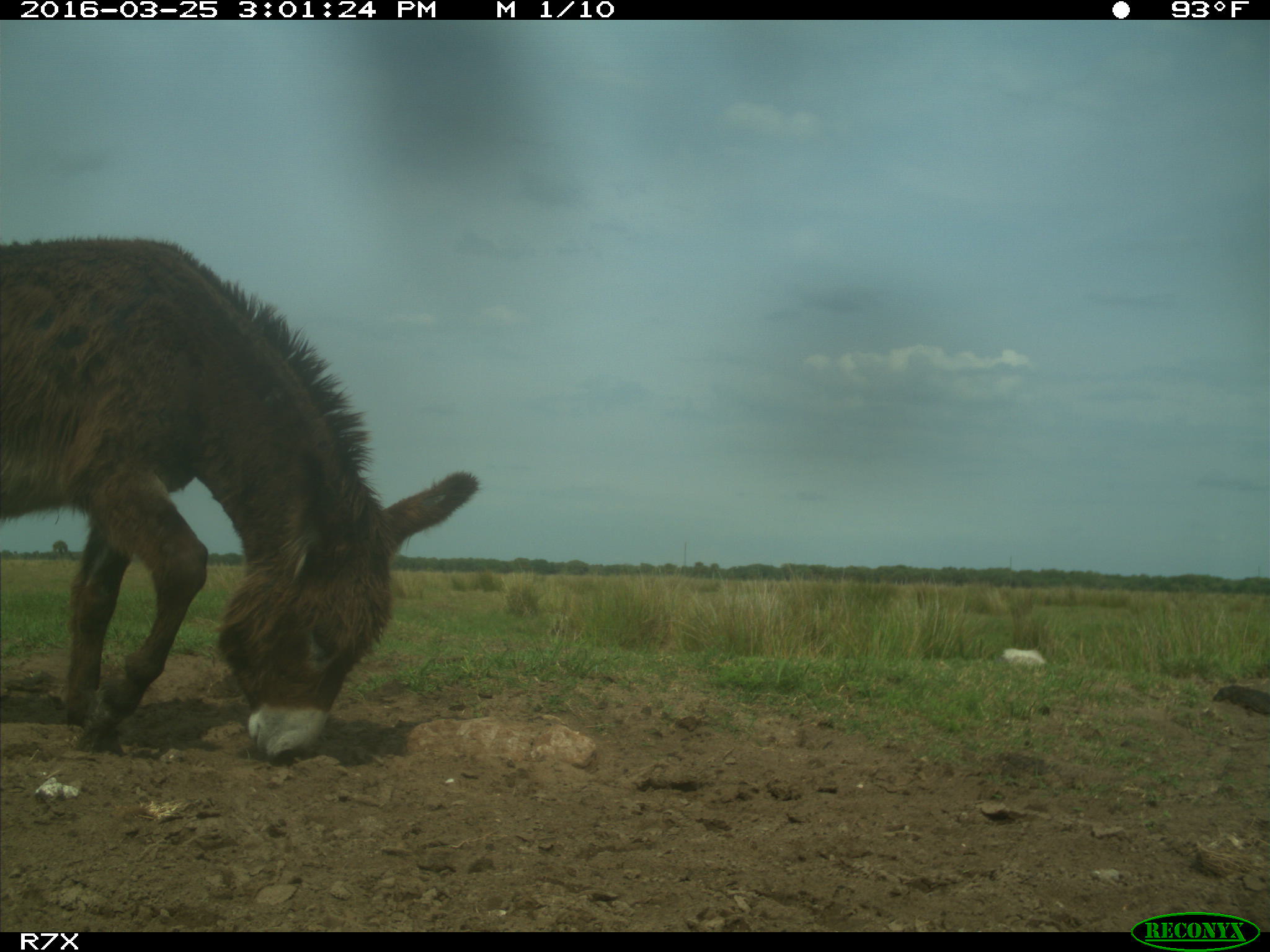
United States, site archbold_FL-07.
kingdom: Animalia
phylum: Chordata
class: Mammalia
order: Perissodactyla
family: Equidae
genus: Equus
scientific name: Equus africanus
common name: african wild ass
Equus africanus (african wild ass).